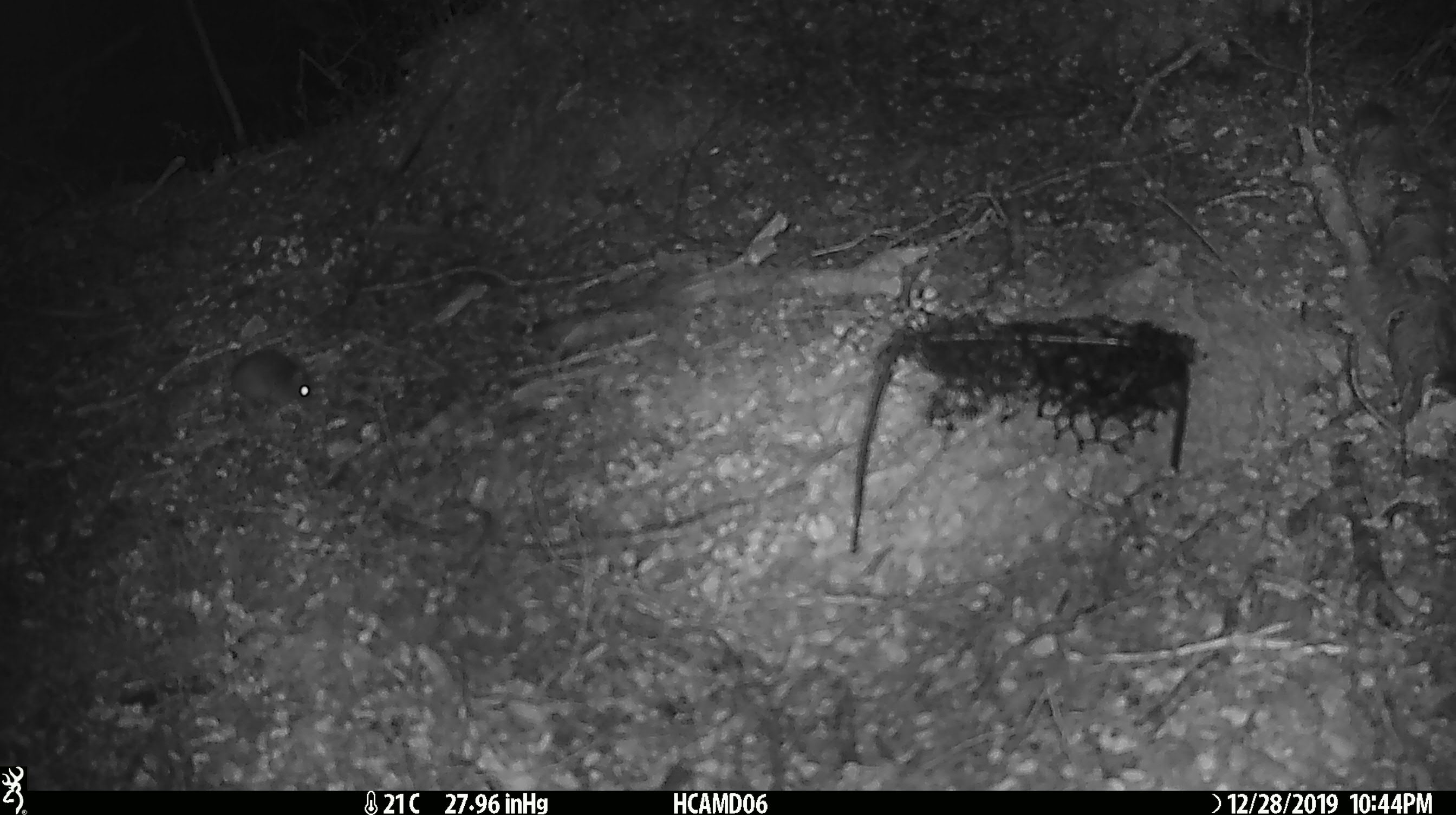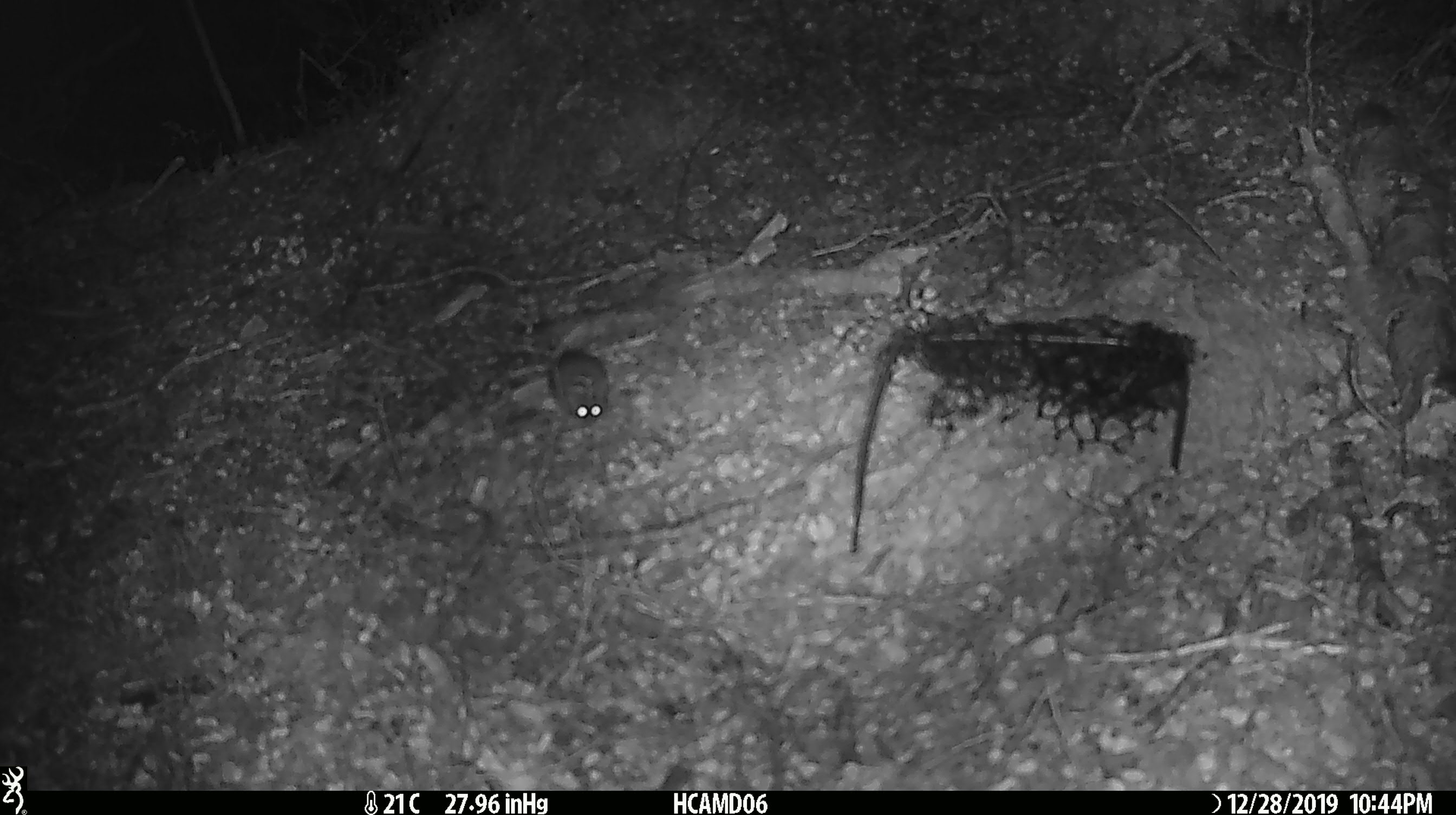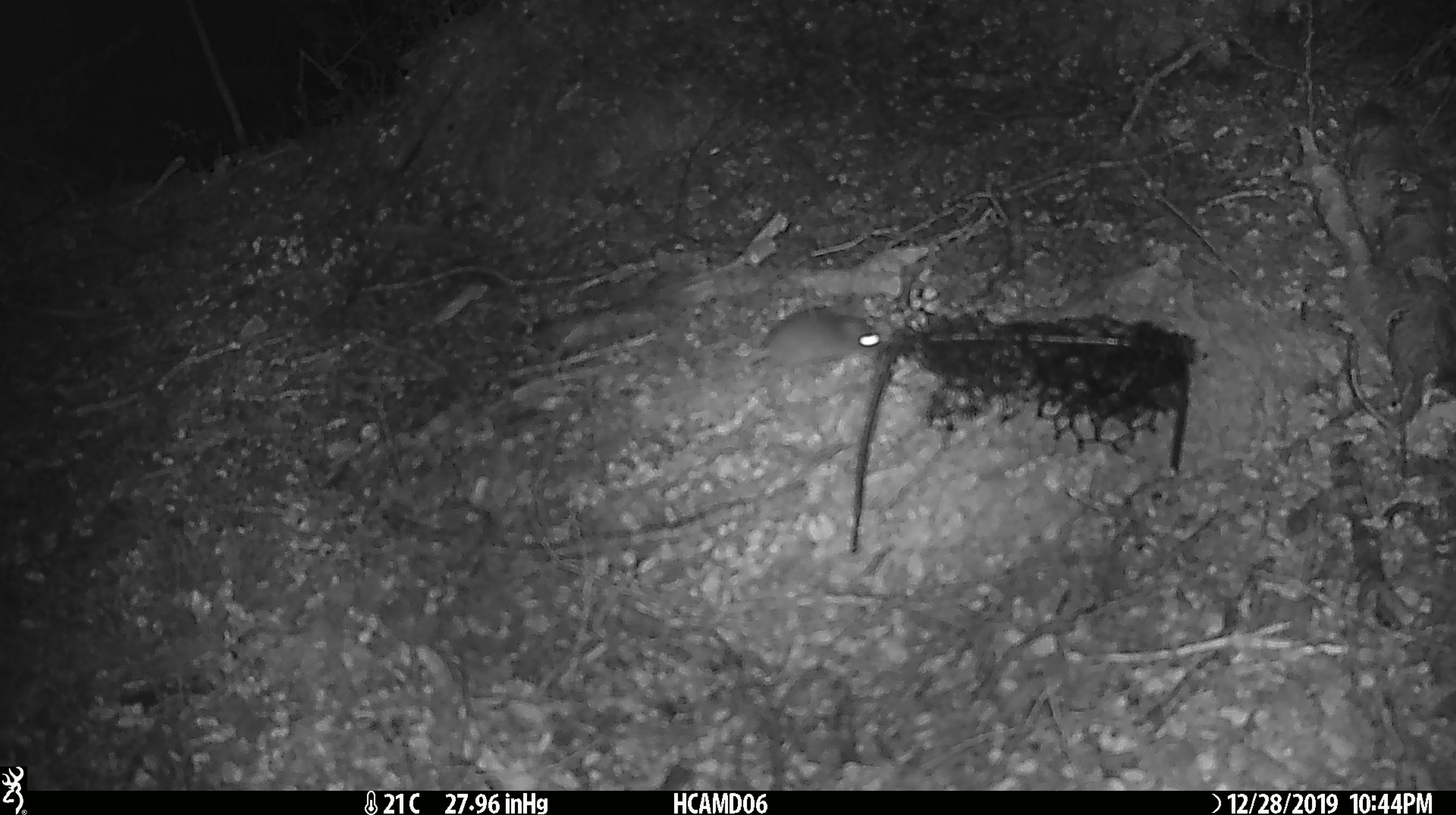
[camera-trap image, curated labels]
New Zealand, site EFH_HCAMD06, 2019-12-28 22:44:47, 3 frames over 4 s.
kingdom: Animalia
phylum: Chordata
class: Mammalia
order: Rodentia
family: Muridae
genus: Mus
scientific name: Mus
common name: mouse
Mouse (Mus).